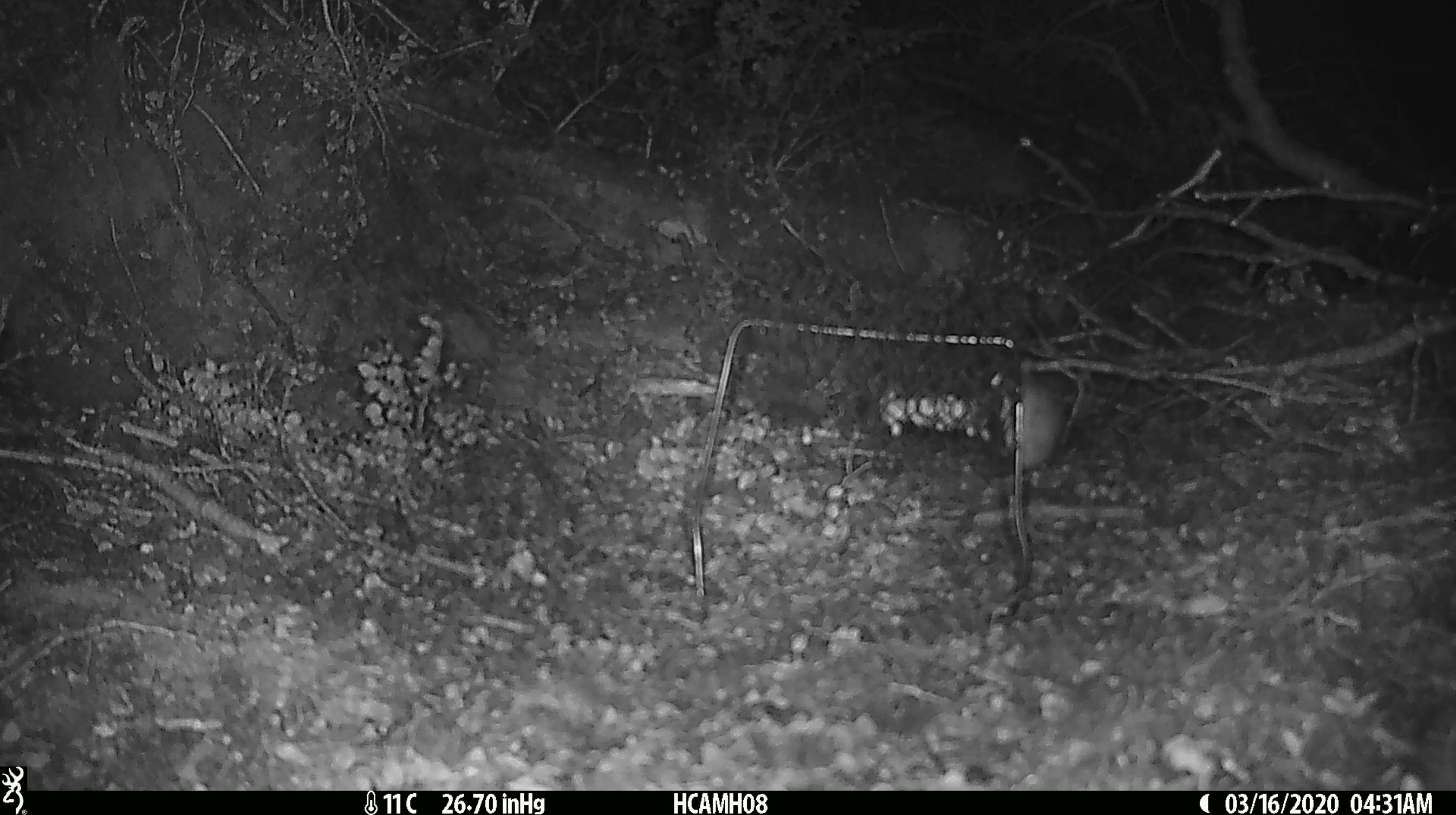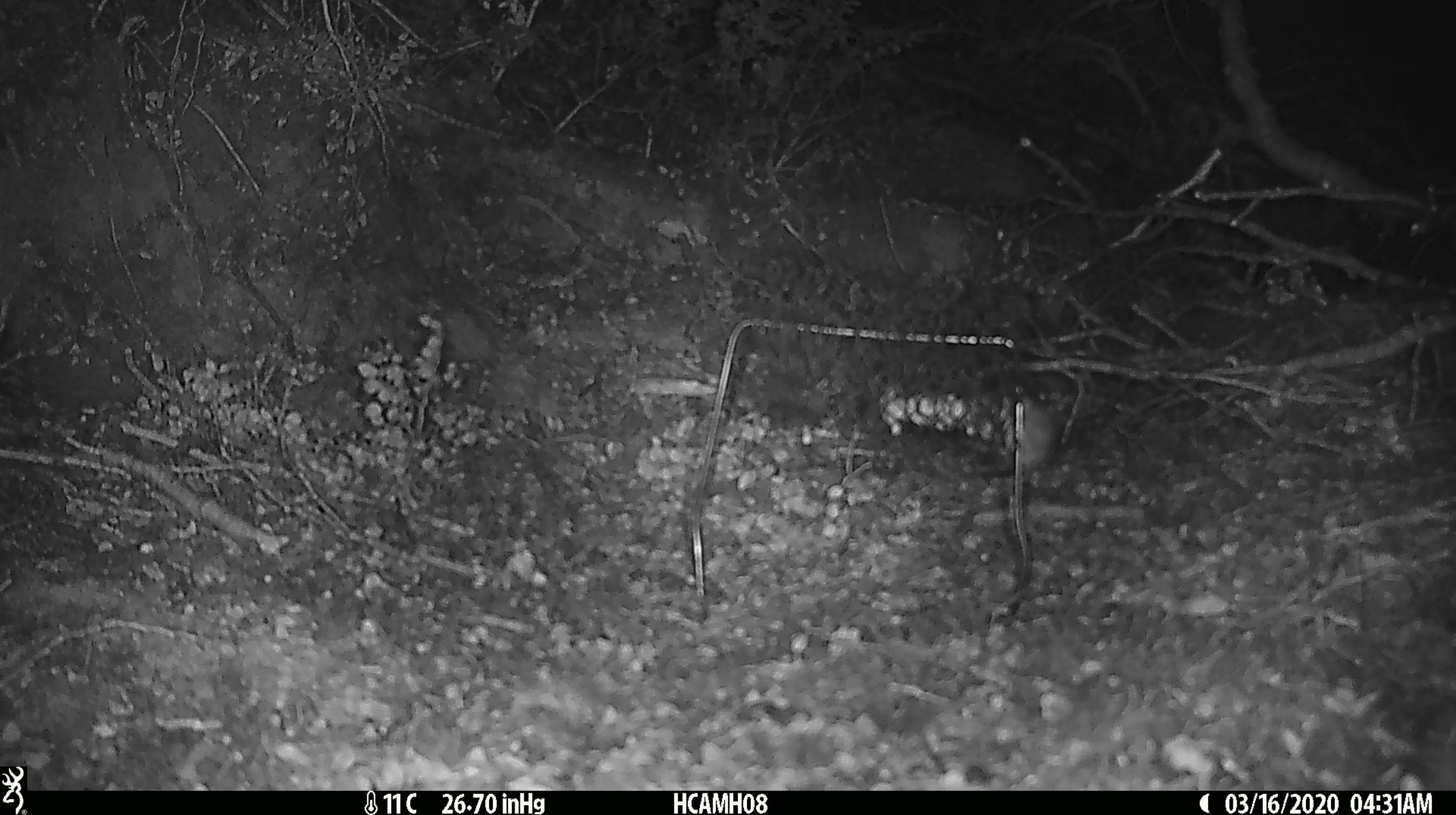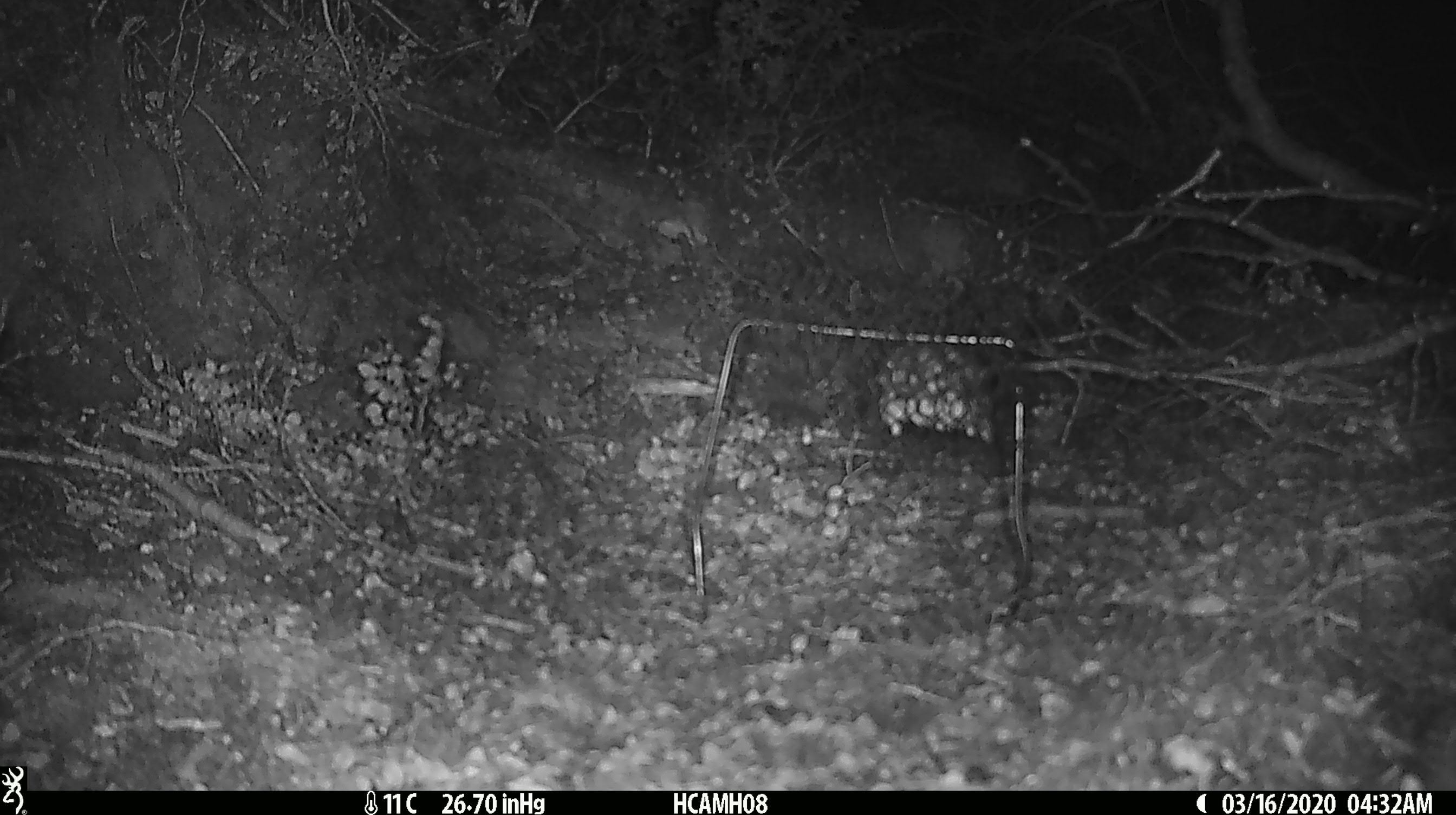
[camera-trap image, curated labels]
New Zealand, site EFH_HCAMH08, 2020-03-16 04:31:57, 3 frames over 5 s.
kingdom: Animalia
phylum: Chordata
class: Mammalia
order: Rodentia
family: Muridae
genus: Mus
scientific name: Mus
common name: mouse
Mouse (Mus).